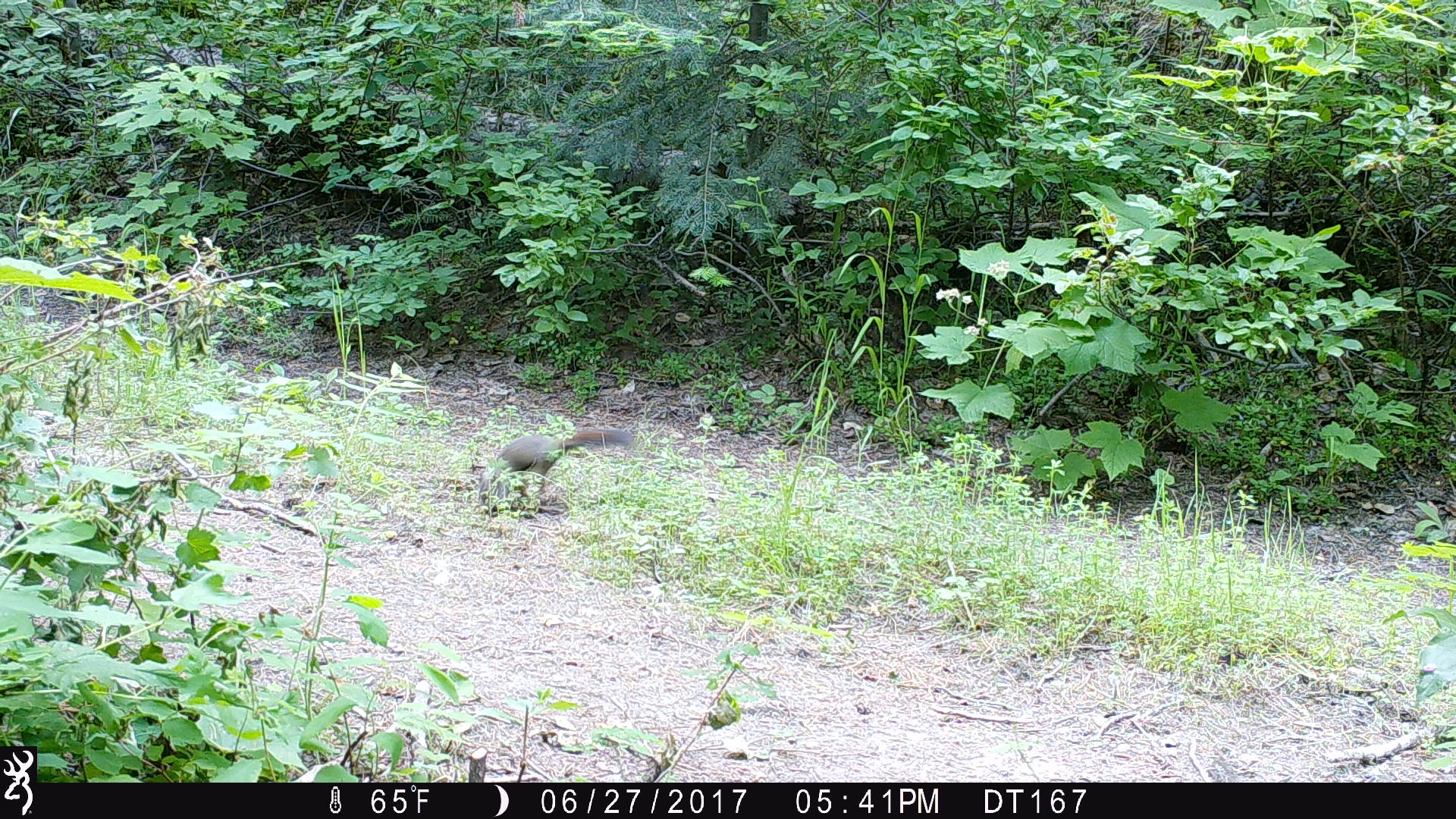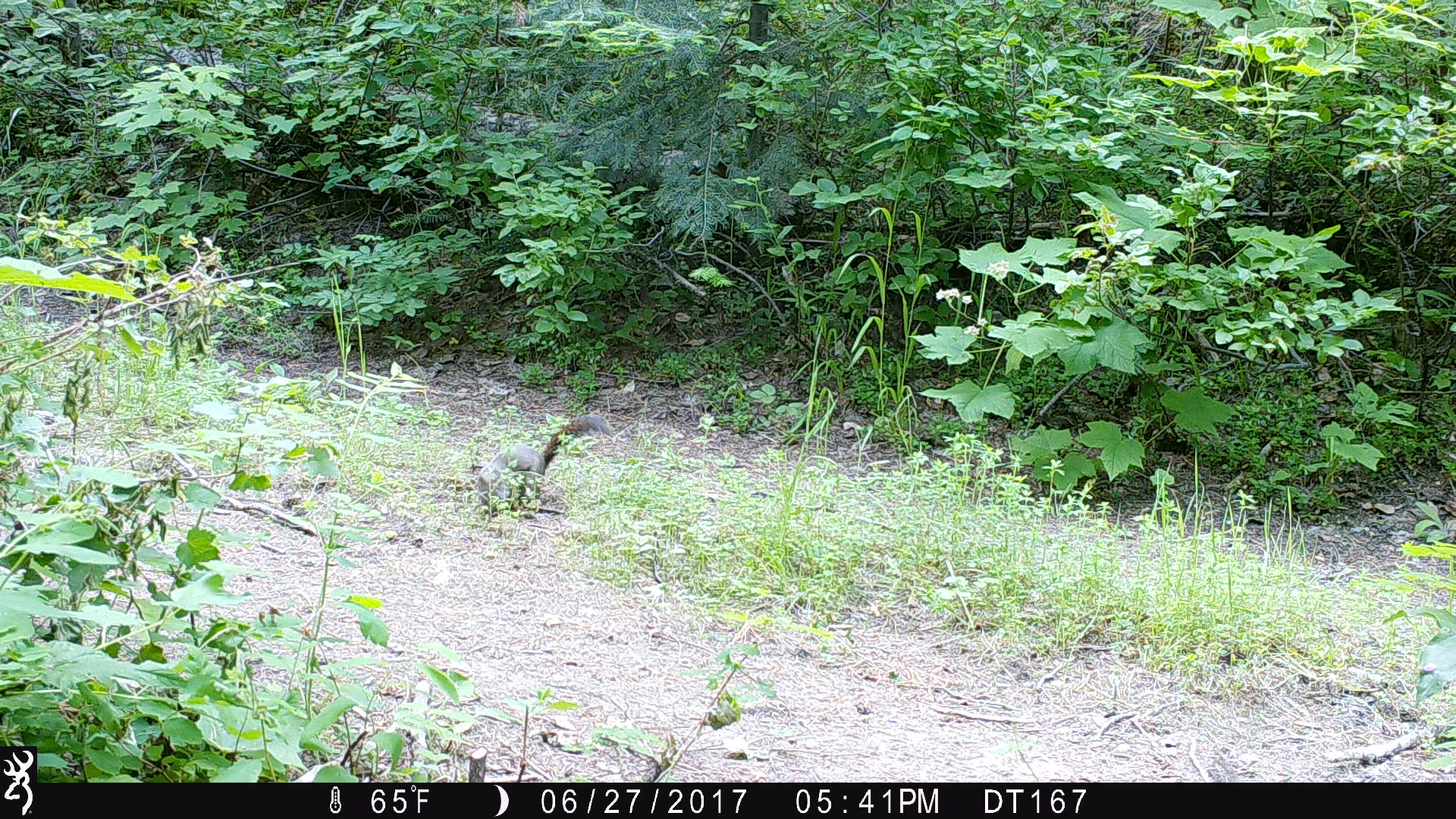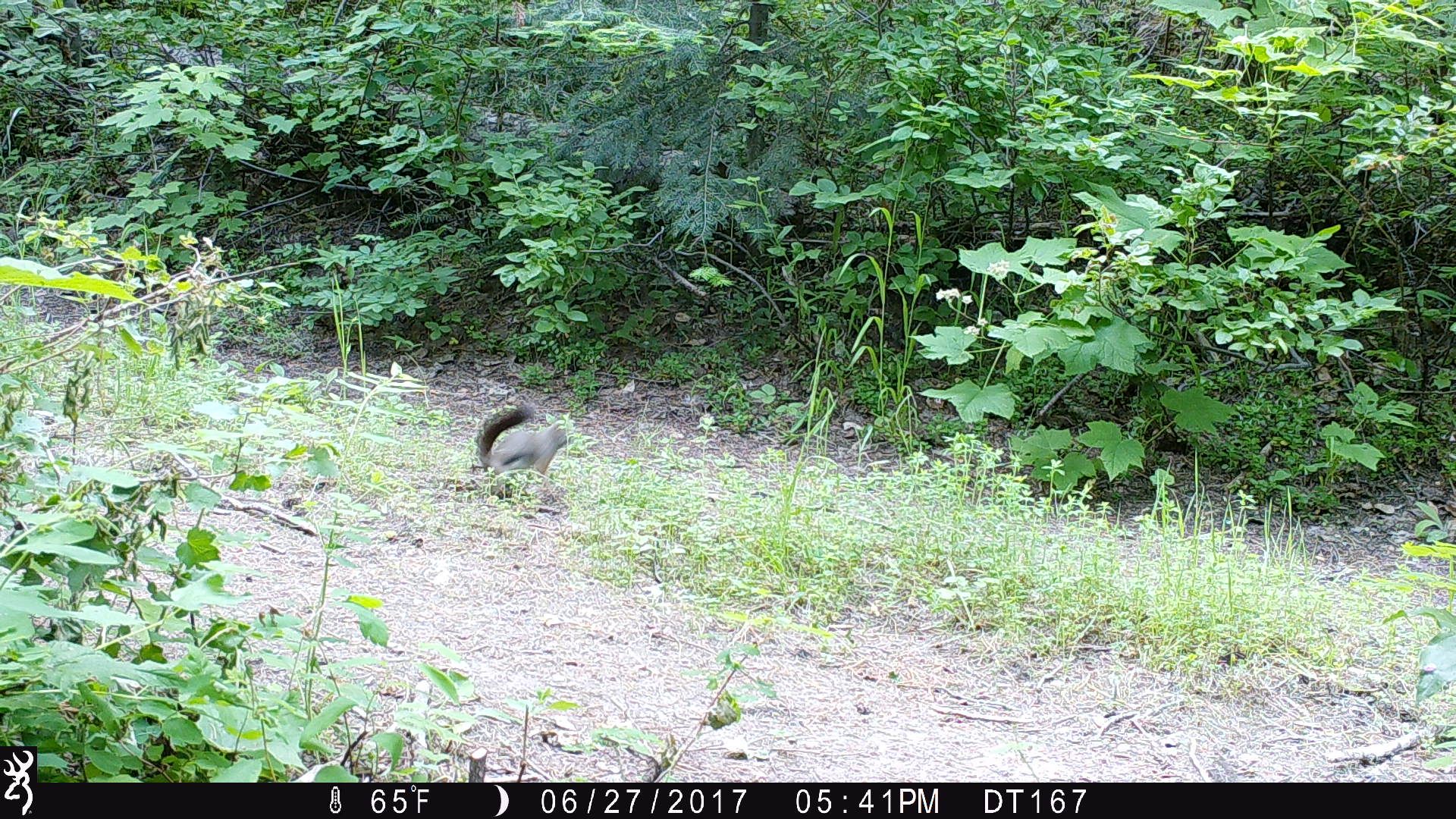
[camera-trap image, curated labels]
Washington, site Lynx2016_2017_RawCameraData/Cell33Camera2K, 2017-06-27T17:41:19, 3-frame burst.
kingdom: Animalia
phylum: Chordata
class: Mammalia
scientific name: Mammalia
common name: small mammal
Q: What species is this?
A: Small mammal (Mammalia).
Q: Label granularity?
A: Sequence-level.